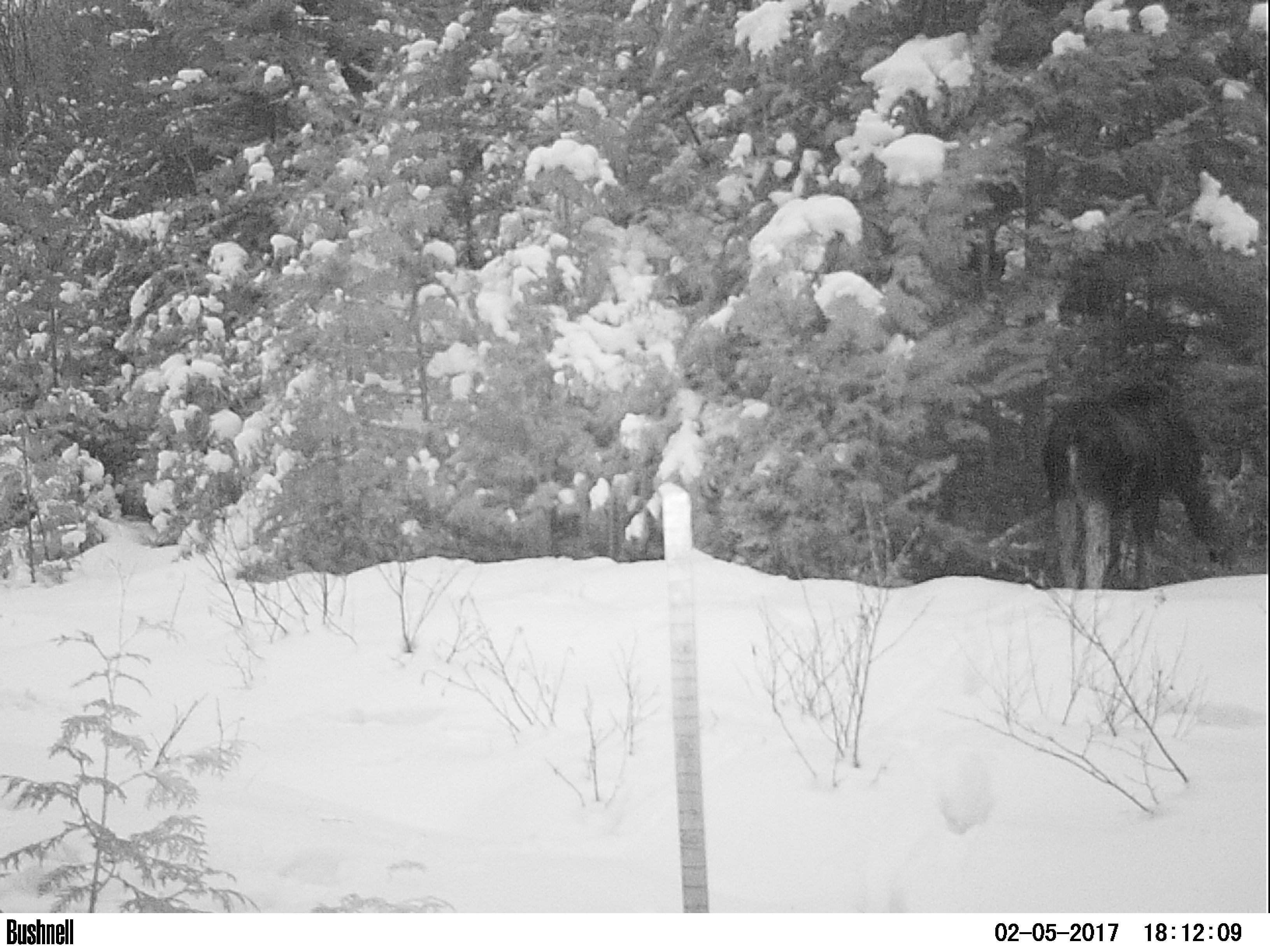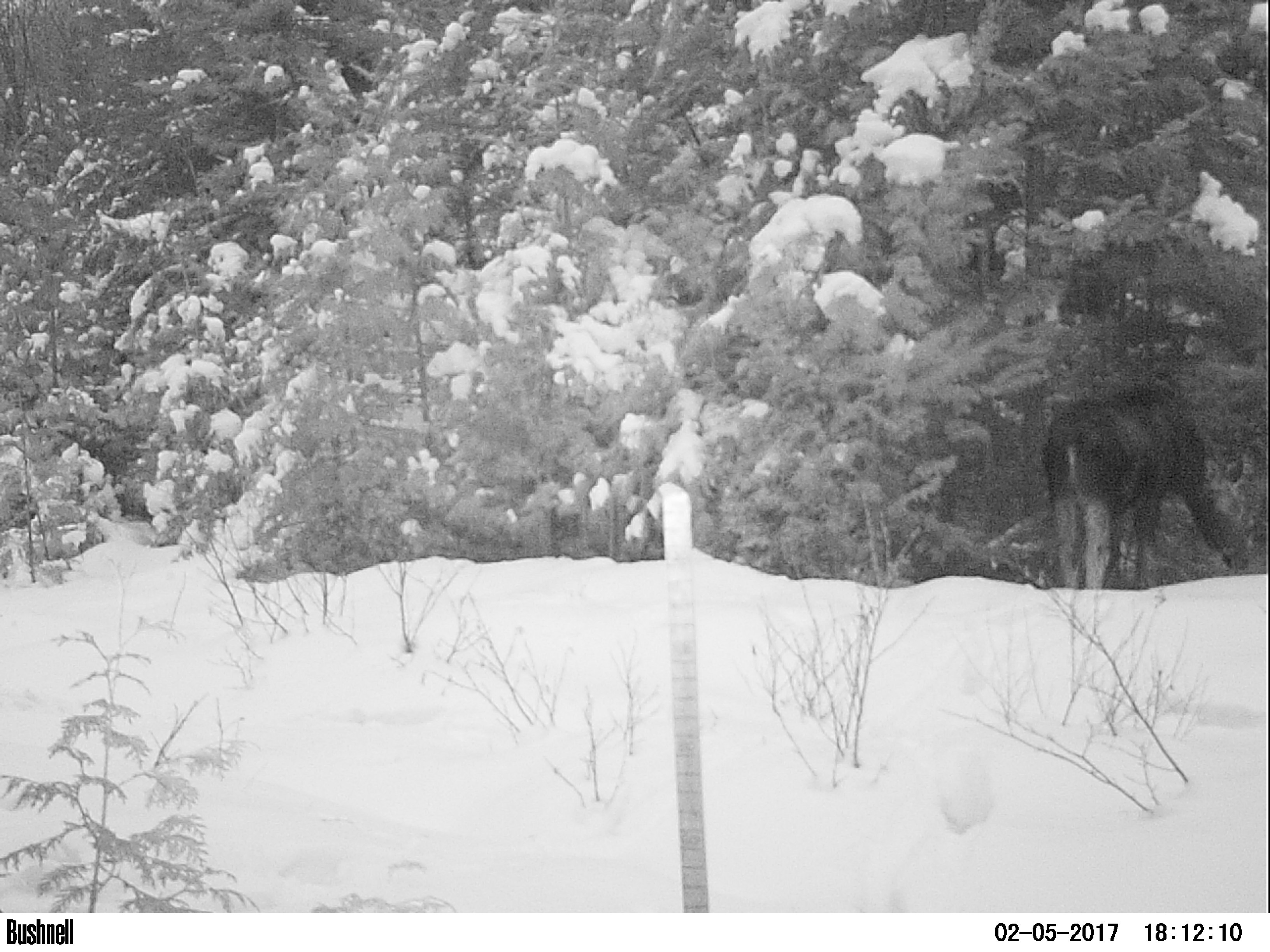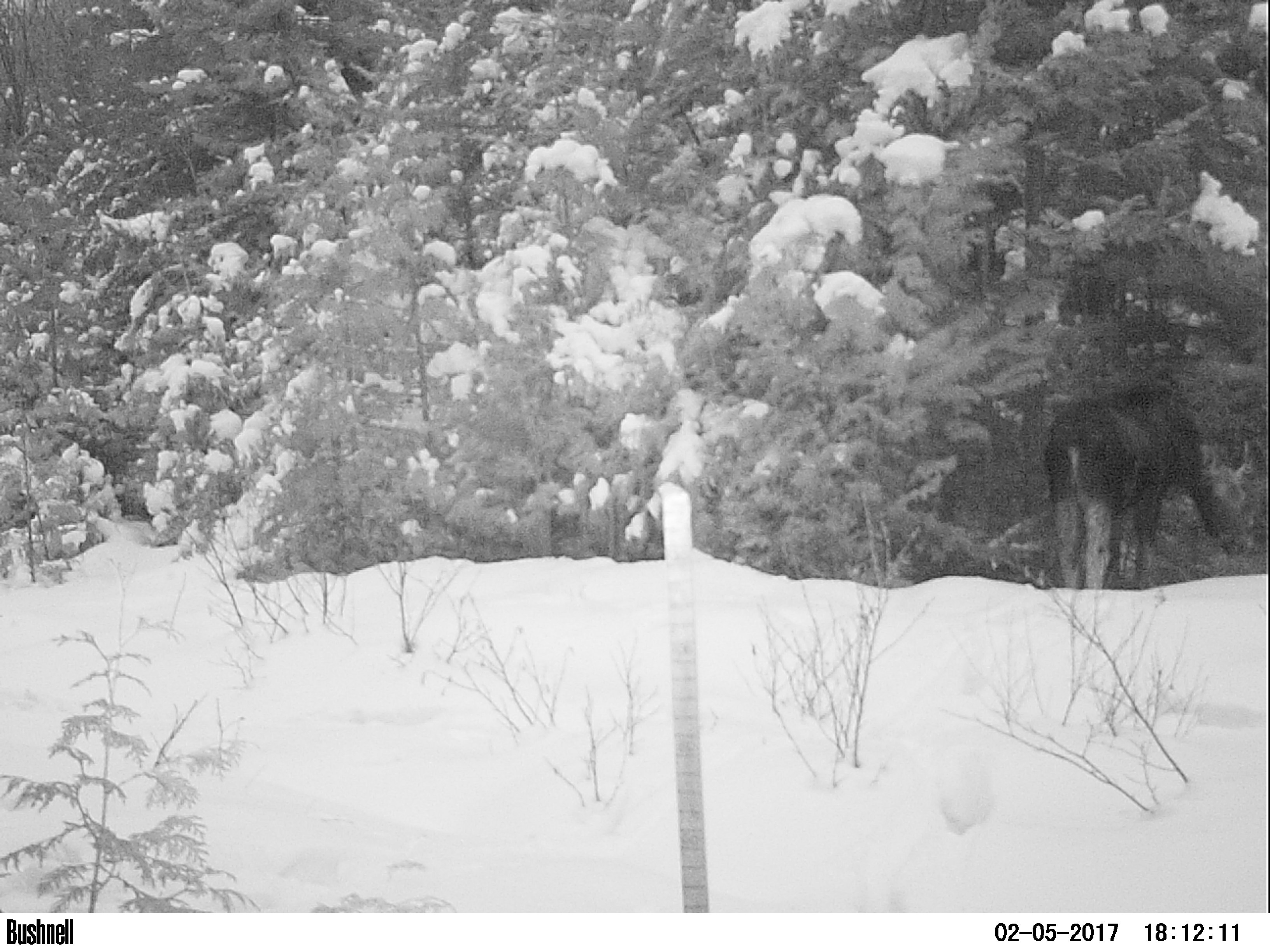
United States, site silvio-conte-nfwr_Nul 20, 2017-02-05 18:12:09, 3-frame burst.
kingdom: Animalia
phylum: Chordata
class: Mammalia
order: Artiodactyla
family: Cervidae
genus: Alces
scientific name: Alces alces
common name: moose